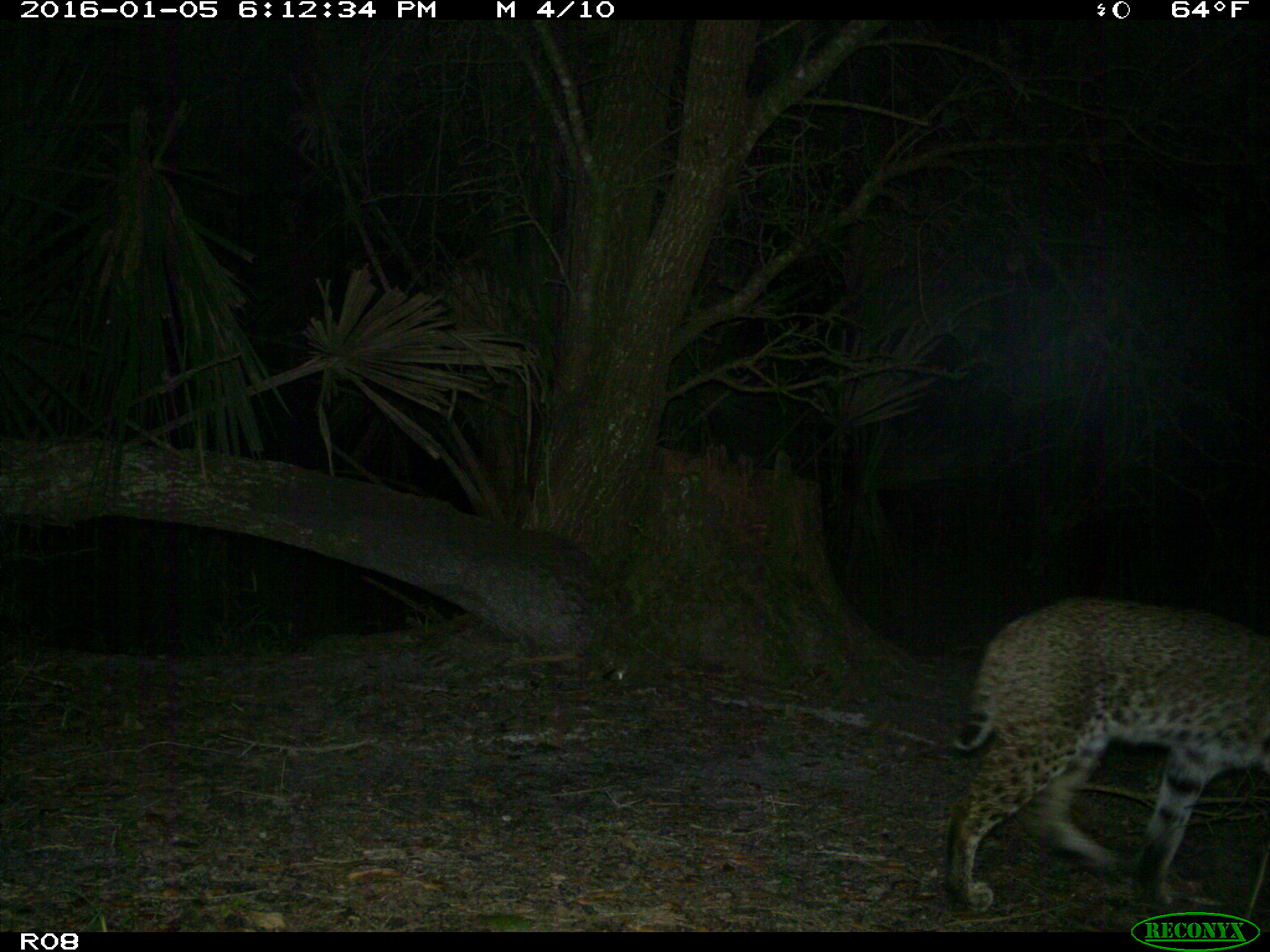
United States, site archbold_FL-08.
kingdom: Animalia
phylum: Chordata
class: Mammalia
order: Carnivora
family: Felidae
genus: Lynx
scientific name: Lynx rufus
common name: bobcat